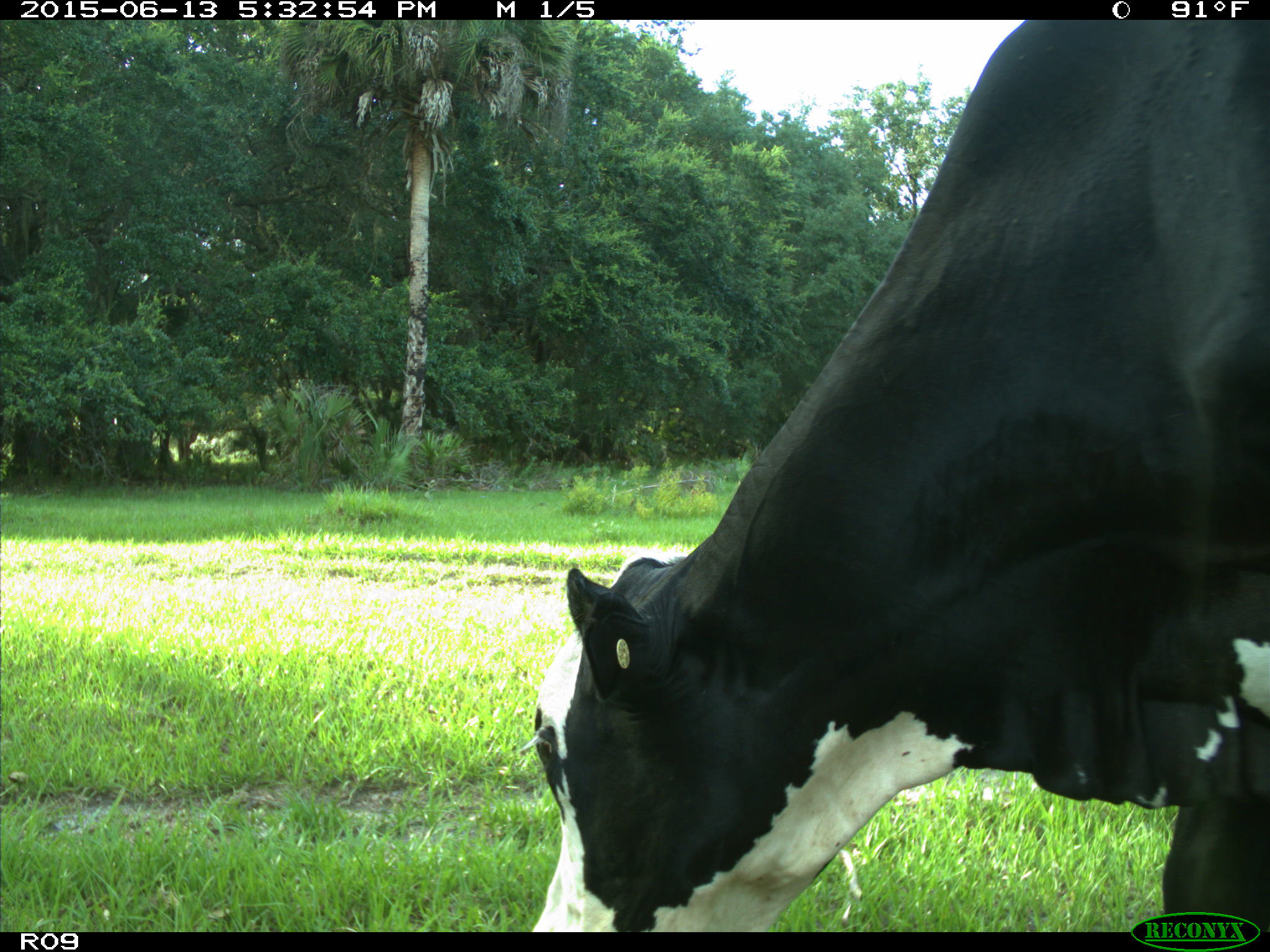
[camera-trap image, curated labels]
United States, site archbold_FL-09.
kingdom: Animalia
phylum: Chordata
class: Mammalia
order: Artiodactyla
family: Bovidae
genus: Bos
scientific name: Bos taurus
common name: domestic cow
Bos taurus (domestic cow).